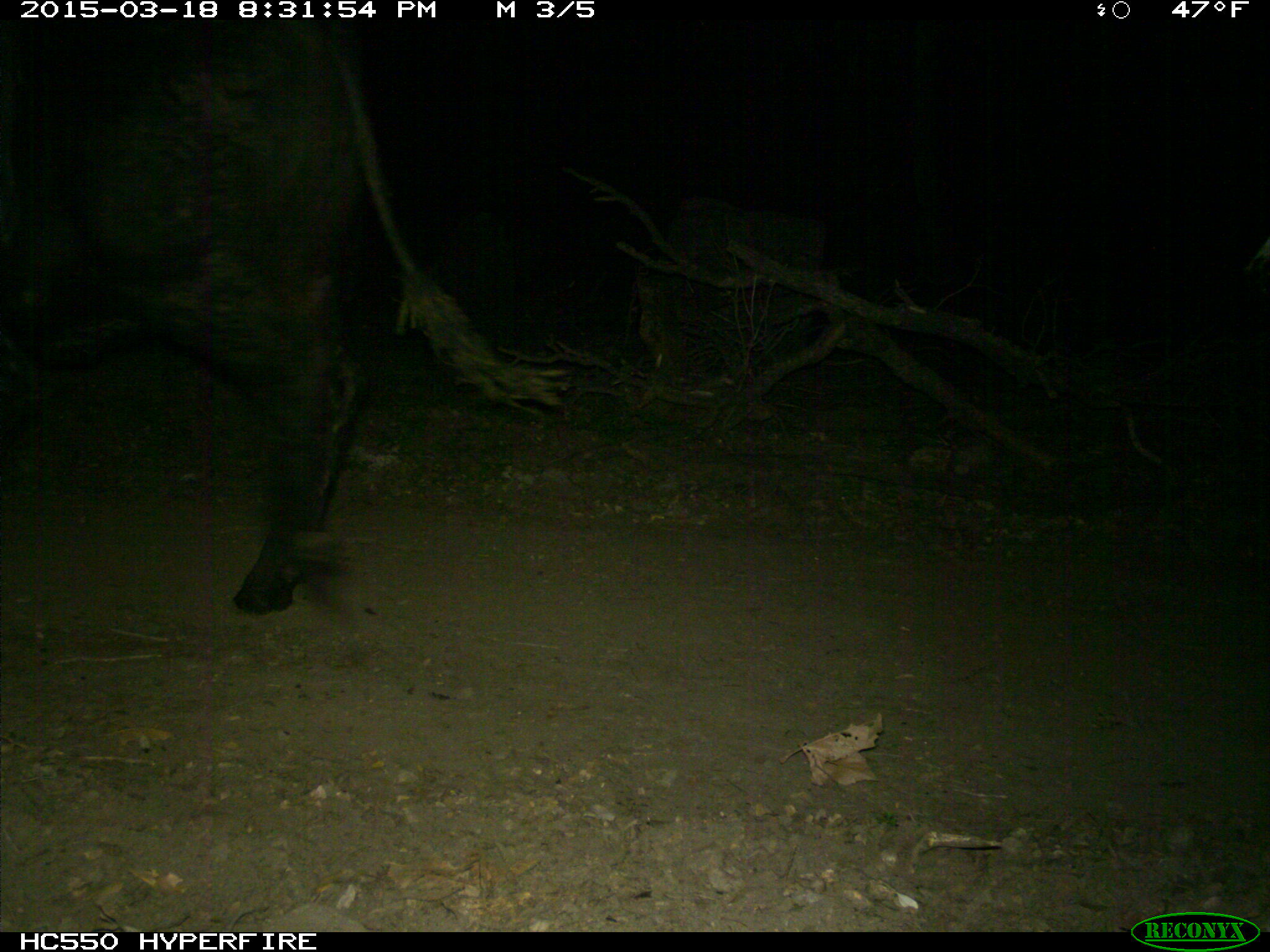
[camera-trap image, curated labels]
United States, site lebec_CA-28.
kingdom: Animalia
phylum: Chordata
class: Mammalia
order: Artiodactyla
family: Bovidae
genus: Bos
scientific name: Bos taurus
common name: domestic cow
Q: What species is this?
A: Bos taurus (domestic cow).